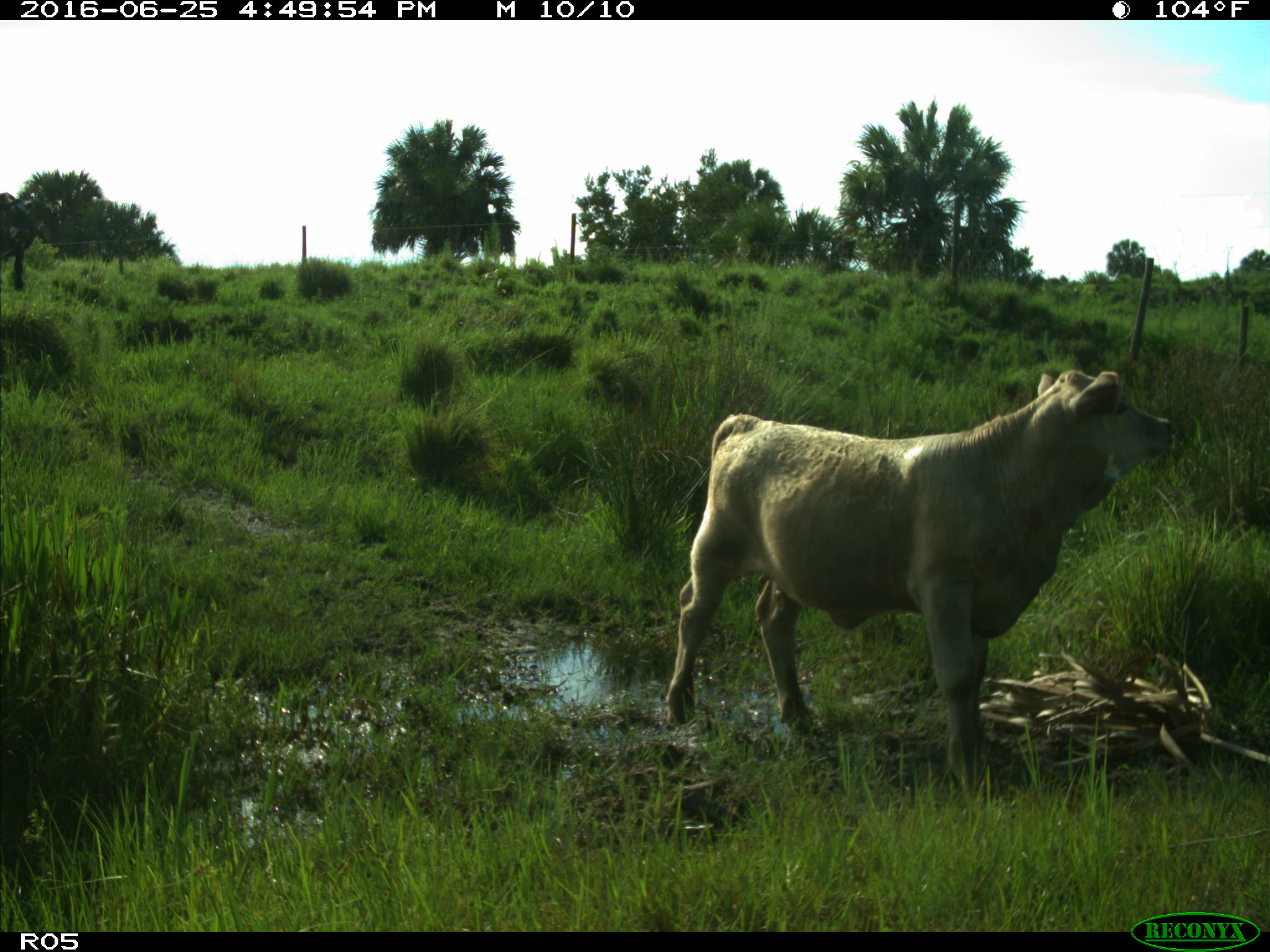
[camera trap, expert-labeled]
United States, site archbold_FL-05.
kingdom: Animalia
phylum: Chordata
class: Mammalia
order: Artiodactyla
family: Bovidae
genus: Bos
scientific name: Bos taurus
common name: domestic cow